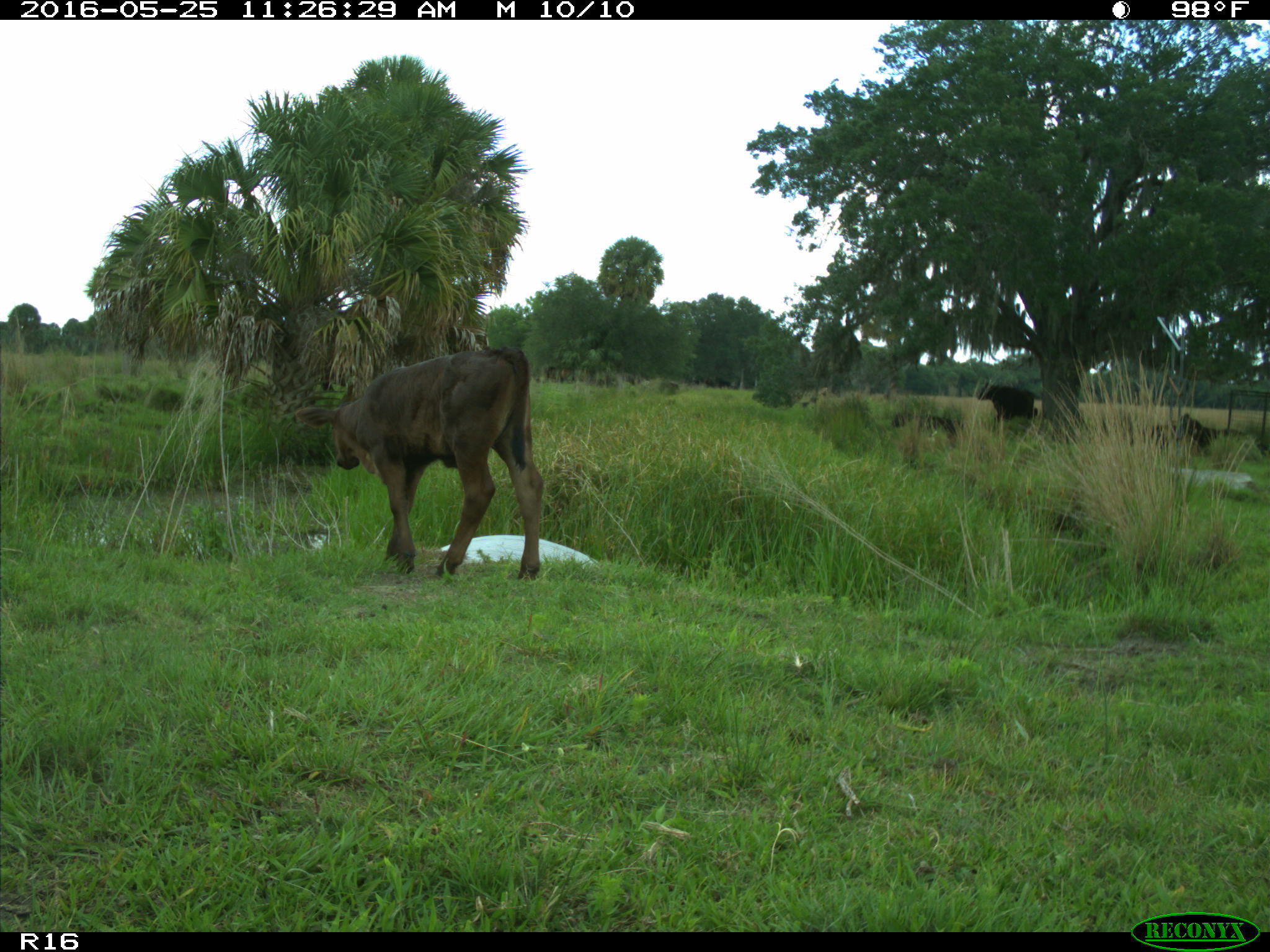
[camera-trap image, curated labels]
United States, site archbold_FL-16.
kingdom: Animalia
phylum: Chordata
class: Mammalia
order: Artiodactyla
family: Bovidae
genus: Bos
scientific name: Bos taurus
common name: domestic cow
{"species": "Bos taurus (domestic cow)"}